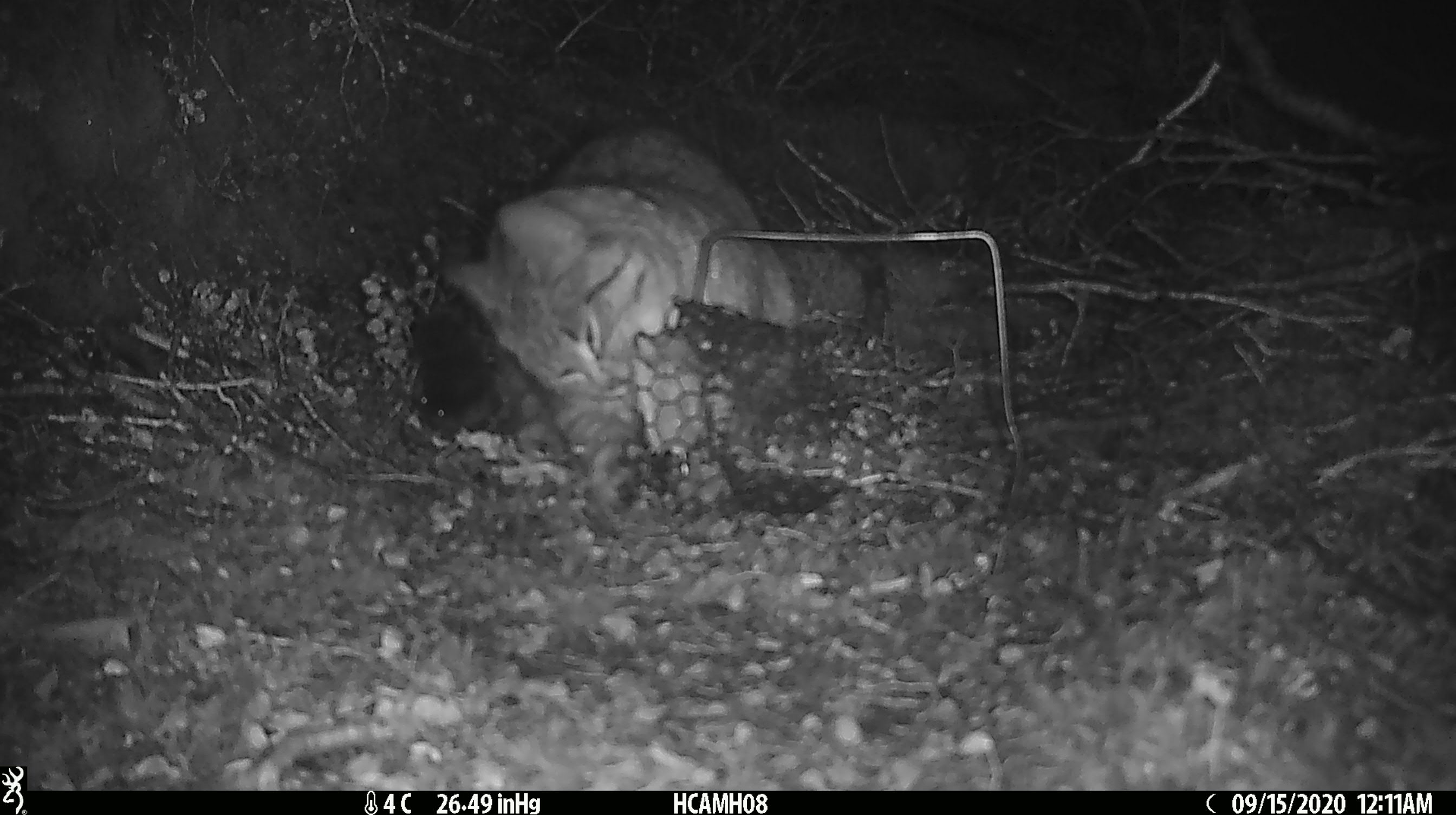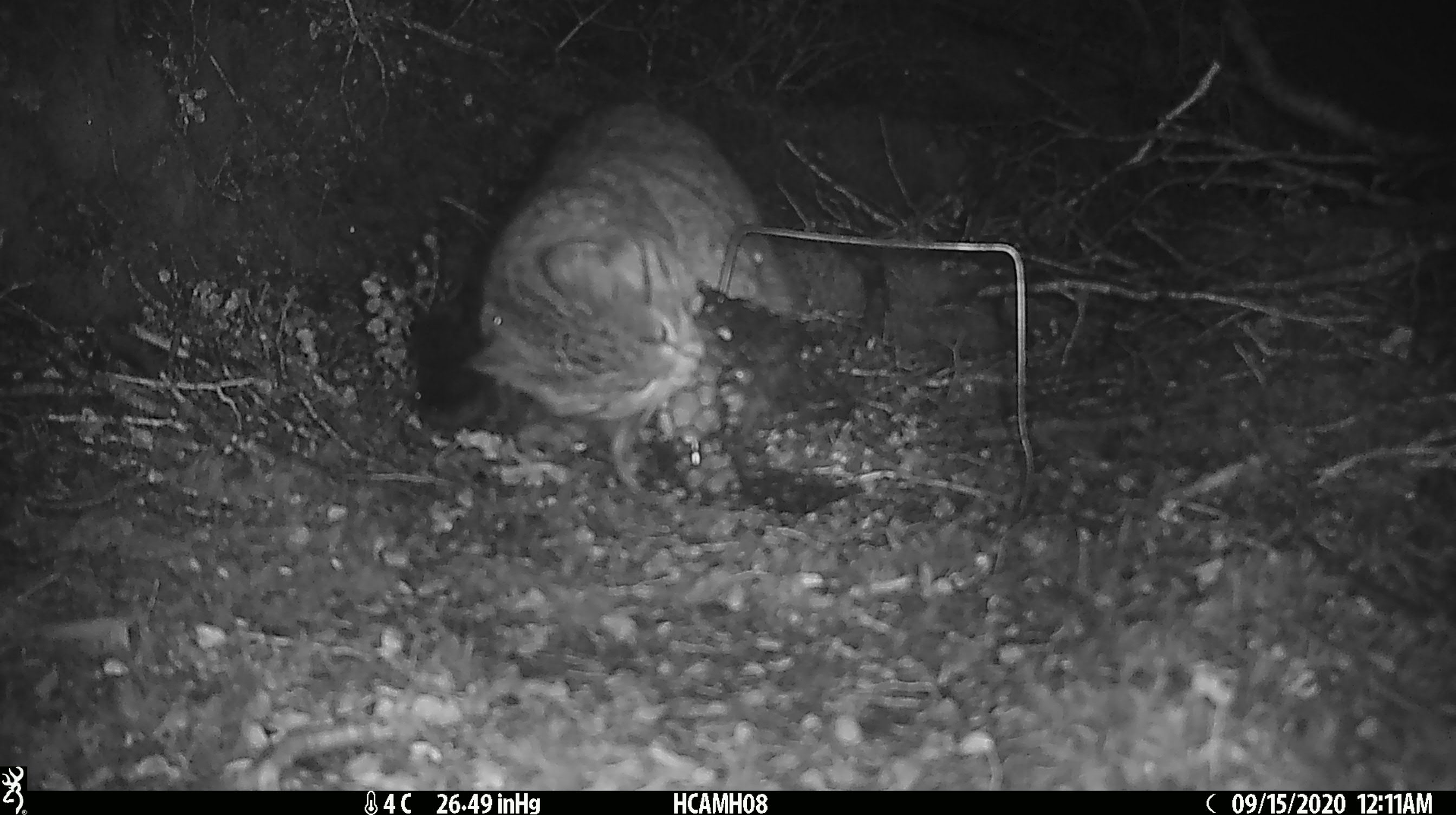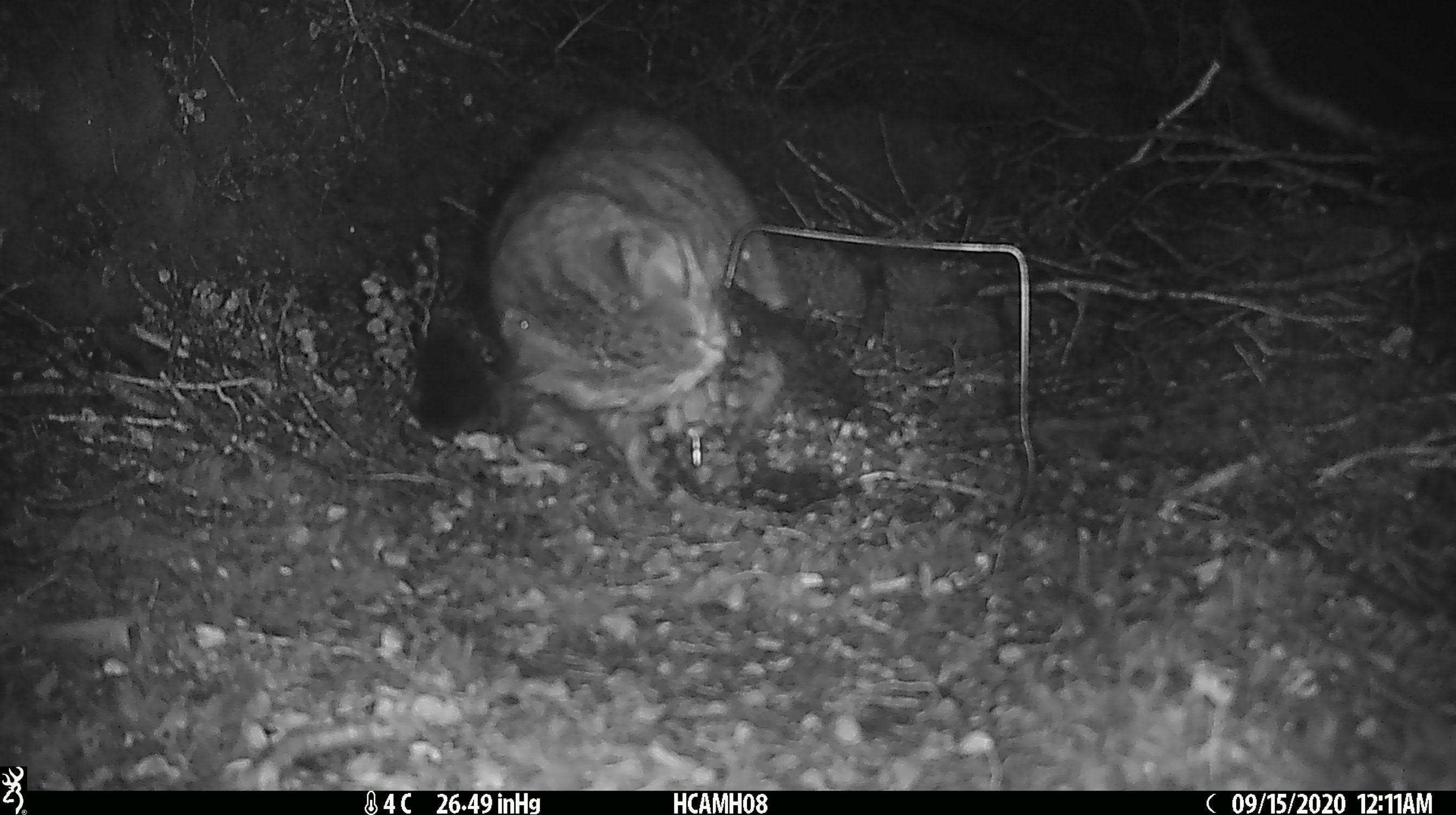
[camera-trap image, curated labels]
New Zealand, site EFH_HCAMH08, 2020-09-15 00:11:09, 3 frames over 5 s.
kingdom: Animalia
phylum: Chordata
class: Mammalia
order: Carnivora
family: Felidae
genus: Felis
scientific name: Felis catus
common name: domestic cat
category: cat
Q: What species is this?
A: Cat (domestic cat) (Felis catus).